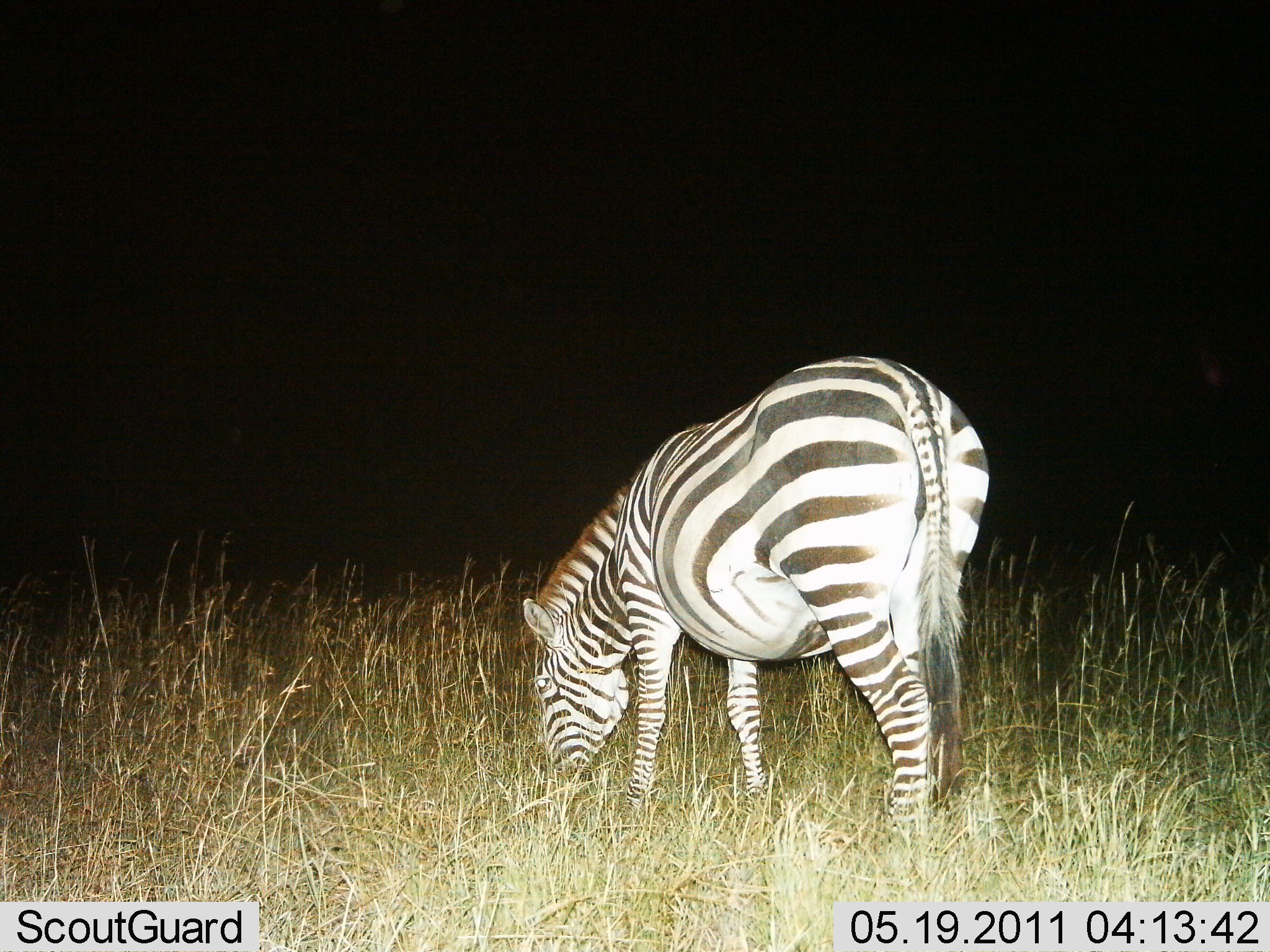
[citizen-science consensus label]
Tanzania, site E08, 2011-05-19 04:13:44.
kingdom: Animalia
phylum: Chordata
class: Mammalia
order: Perissodactyla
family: Equidae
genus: Equus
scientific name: Equus quagga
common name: plains zebra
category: zebra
Zebra (plains zebra) (Equus quagga), count 1. Behavior (volunteer vote fractions): standing 18%, resting 0%, moving 0%, interacting 0%. Young present (vote fraction): 0%. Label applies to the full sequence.